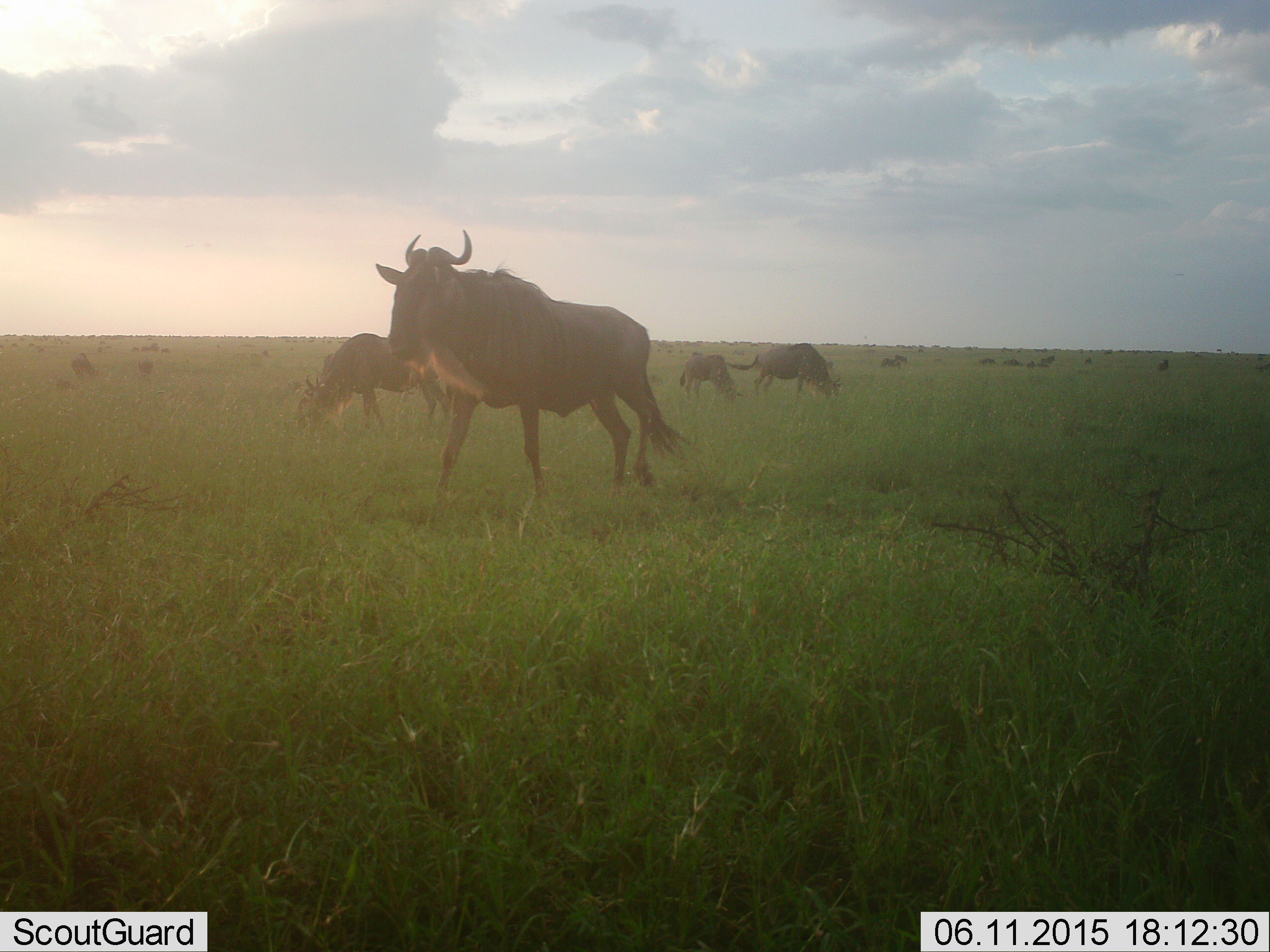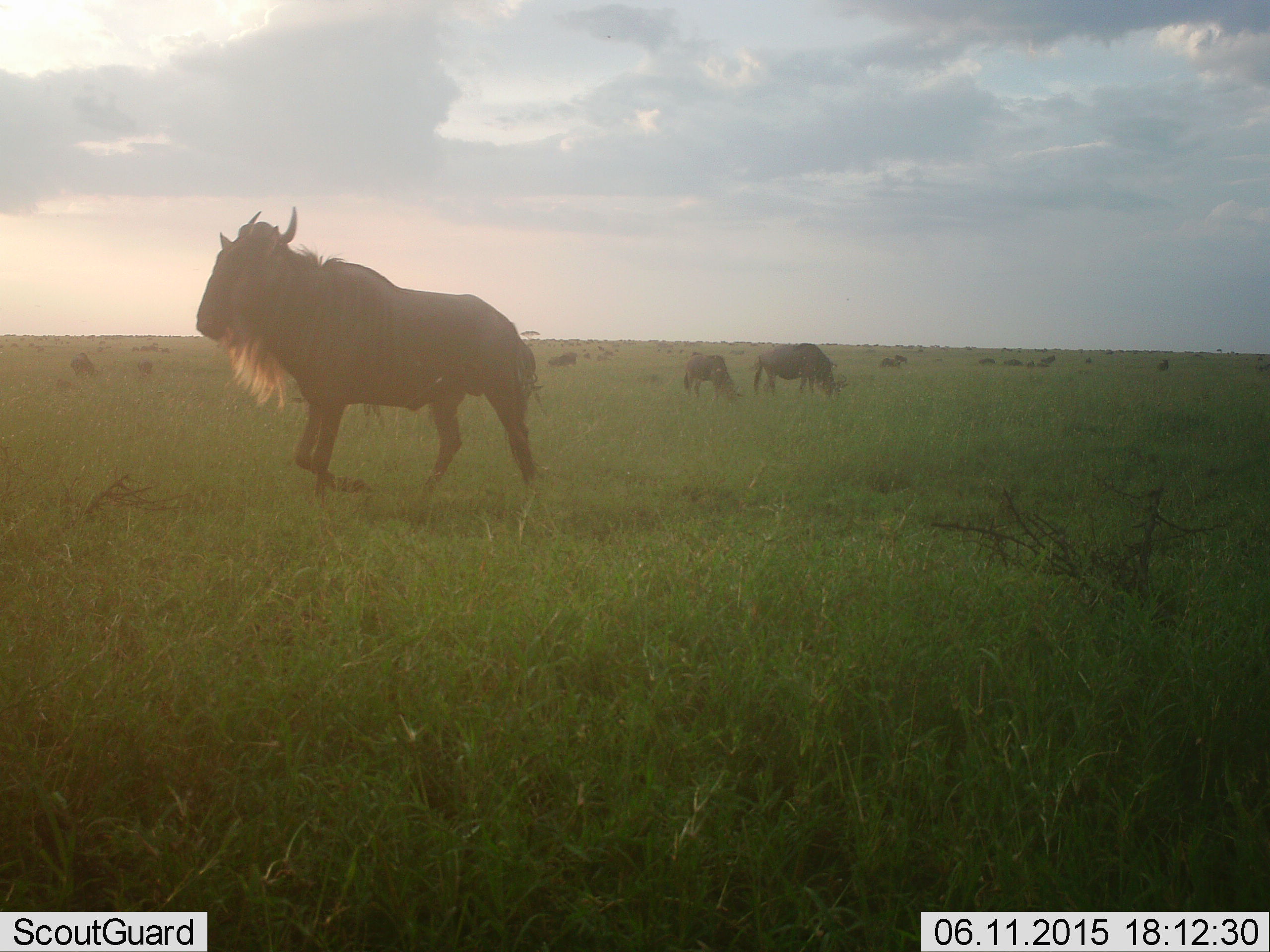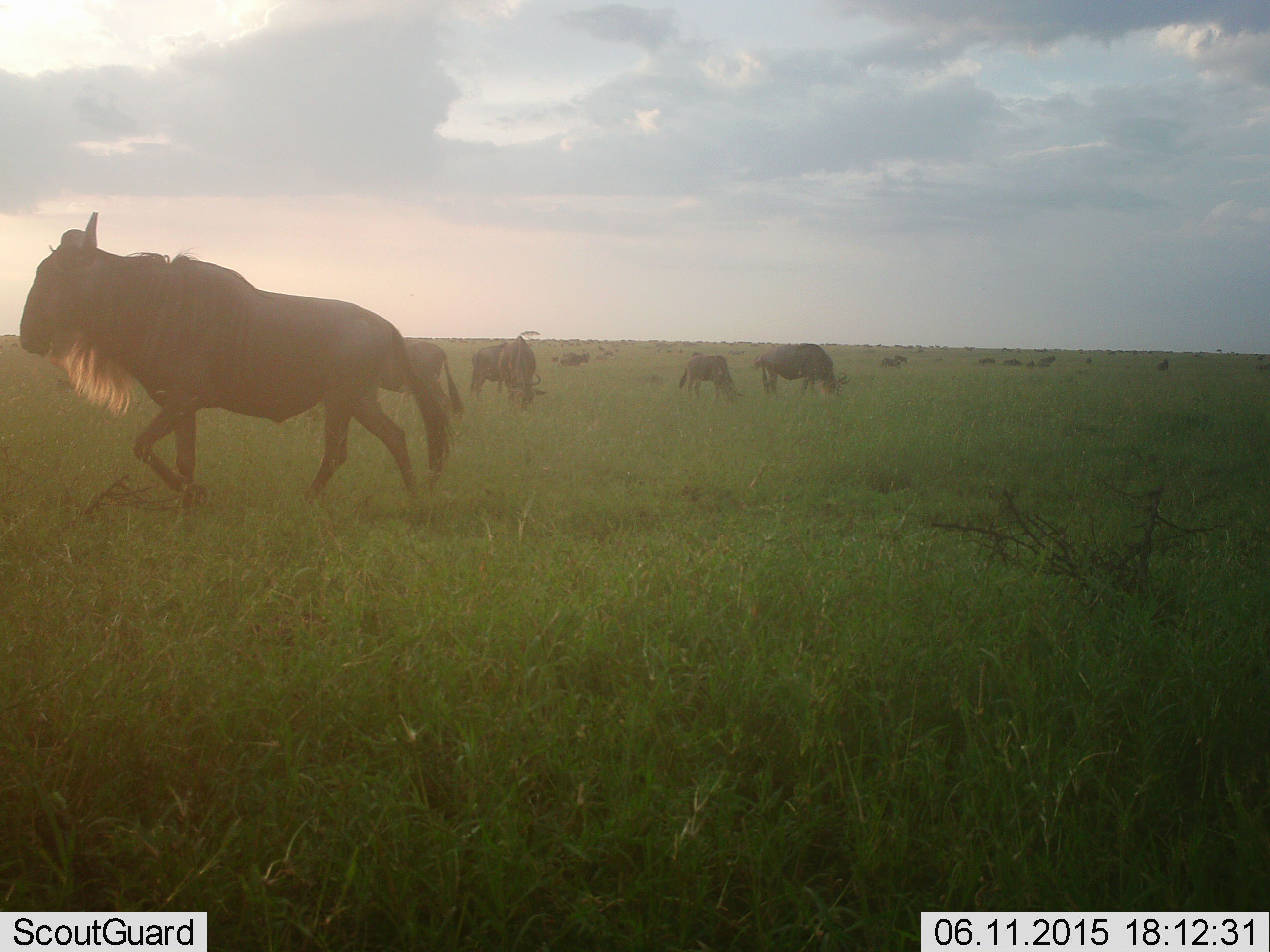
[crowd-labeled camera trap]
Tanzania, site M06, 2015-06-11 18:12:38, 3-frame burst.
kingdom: Animalia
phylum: Chordata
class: Mammalia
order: Artiodactyla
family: Bovidae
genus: Connochaetes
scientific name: Connochaetes taurinus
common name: blue wildebeest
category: wildebeest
Wildebeest (blue wildebeest) (Connochaetes taurinus), count 11-50. Behavior (volunteer vote fractions): standing 40%, resting 10%, moving 90%, interacting 20%. Young present (vote fraction): 0%. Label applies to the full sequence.